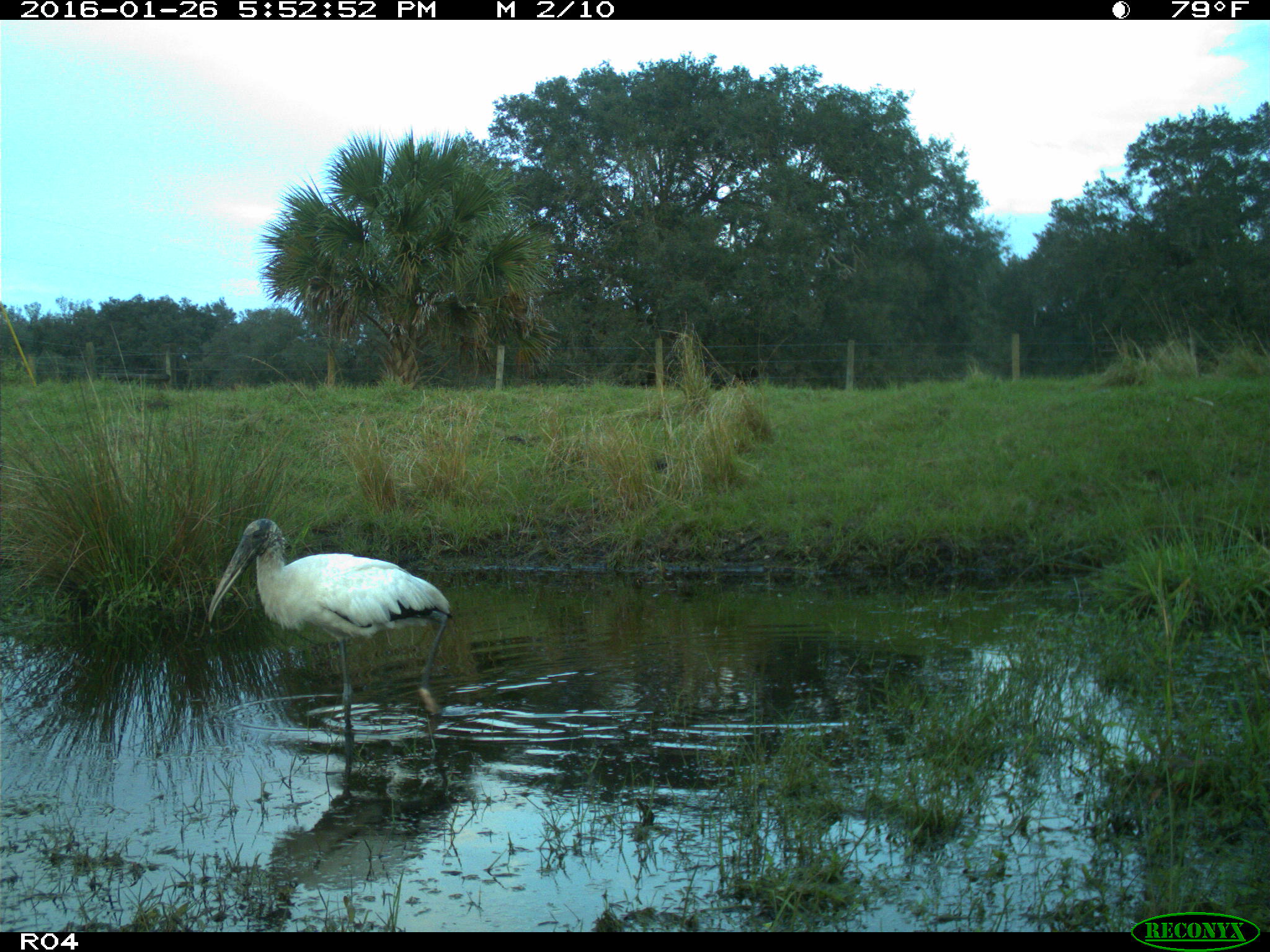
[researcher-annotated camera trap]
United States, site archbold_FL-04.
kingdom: Animalia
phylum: Chordata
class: Aves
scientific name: Aves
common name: birds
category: unidentified bird